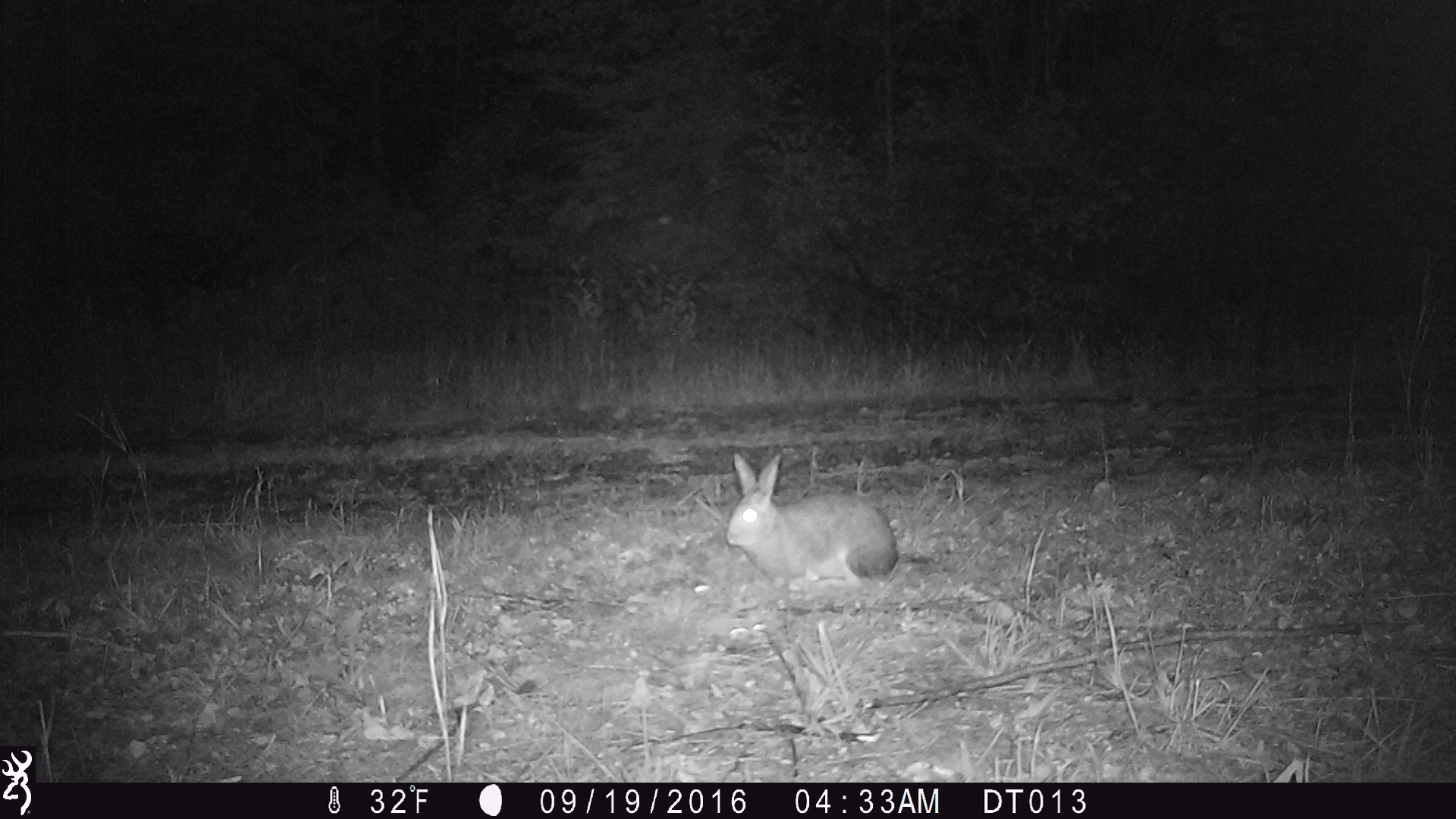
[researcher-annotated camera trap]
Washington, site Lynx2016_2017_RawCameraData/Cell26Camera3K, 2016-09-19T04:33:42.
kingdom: Animalia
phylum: Chordata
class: Mammalia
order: Lagomorpha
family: Leporidae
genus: Lepus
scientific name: Lepus americanus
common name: snowshoe hare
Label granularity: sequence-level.